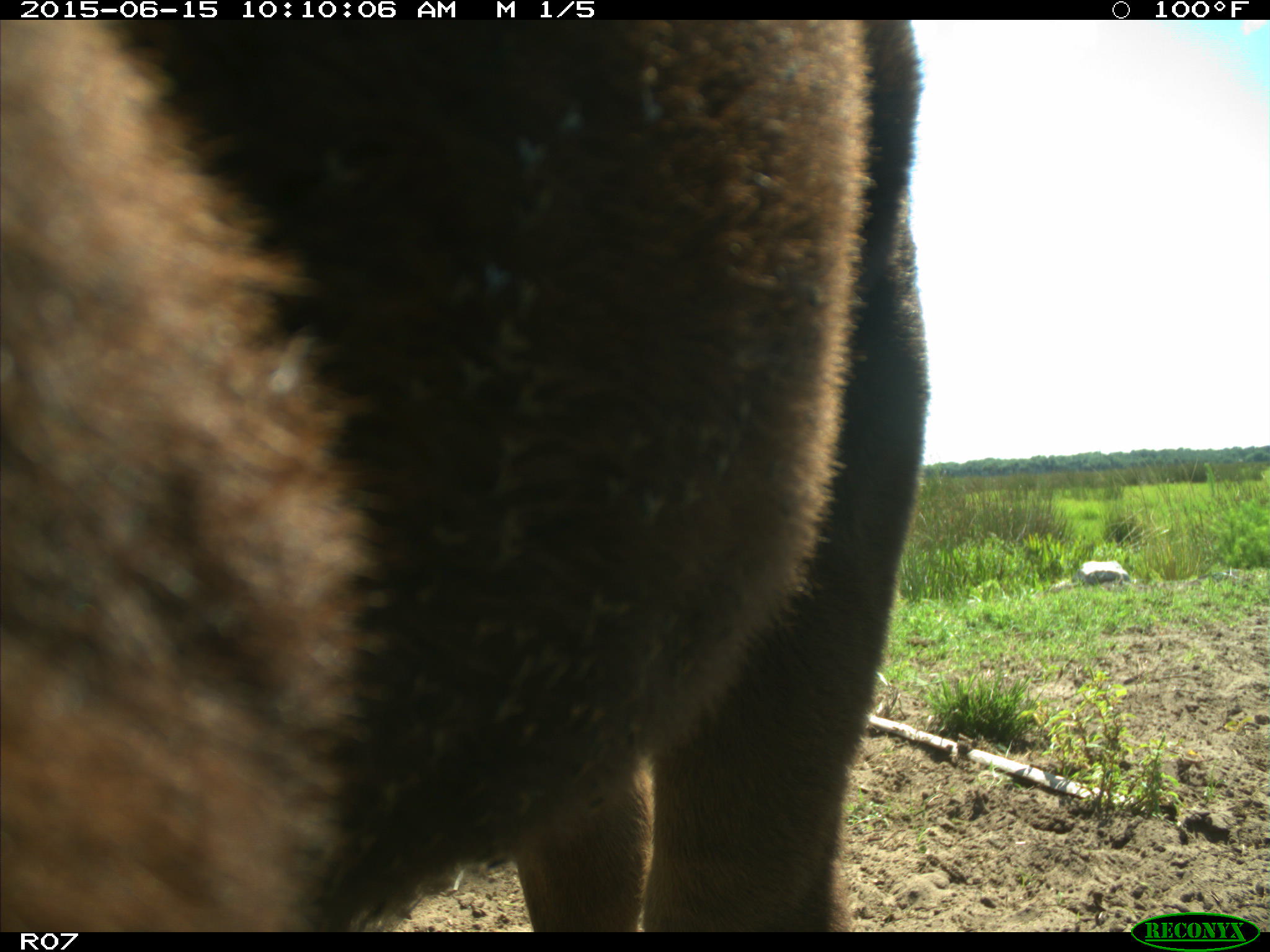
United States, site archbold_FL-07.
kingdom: Animalia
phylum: Chordata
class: Mammalia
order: Artiodactyla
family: Bovidae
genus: Bos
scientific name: Bos taurus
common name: domestic cow